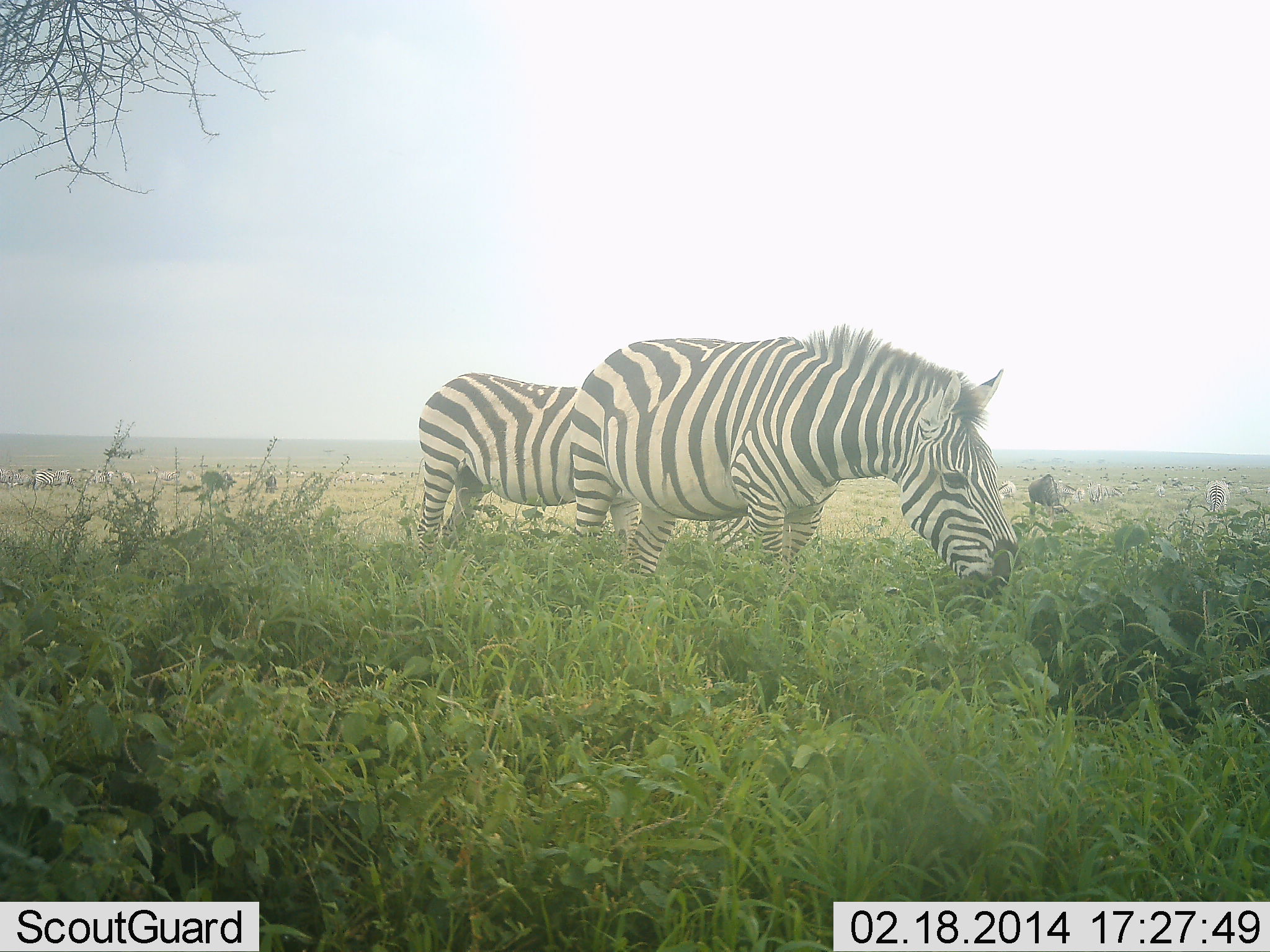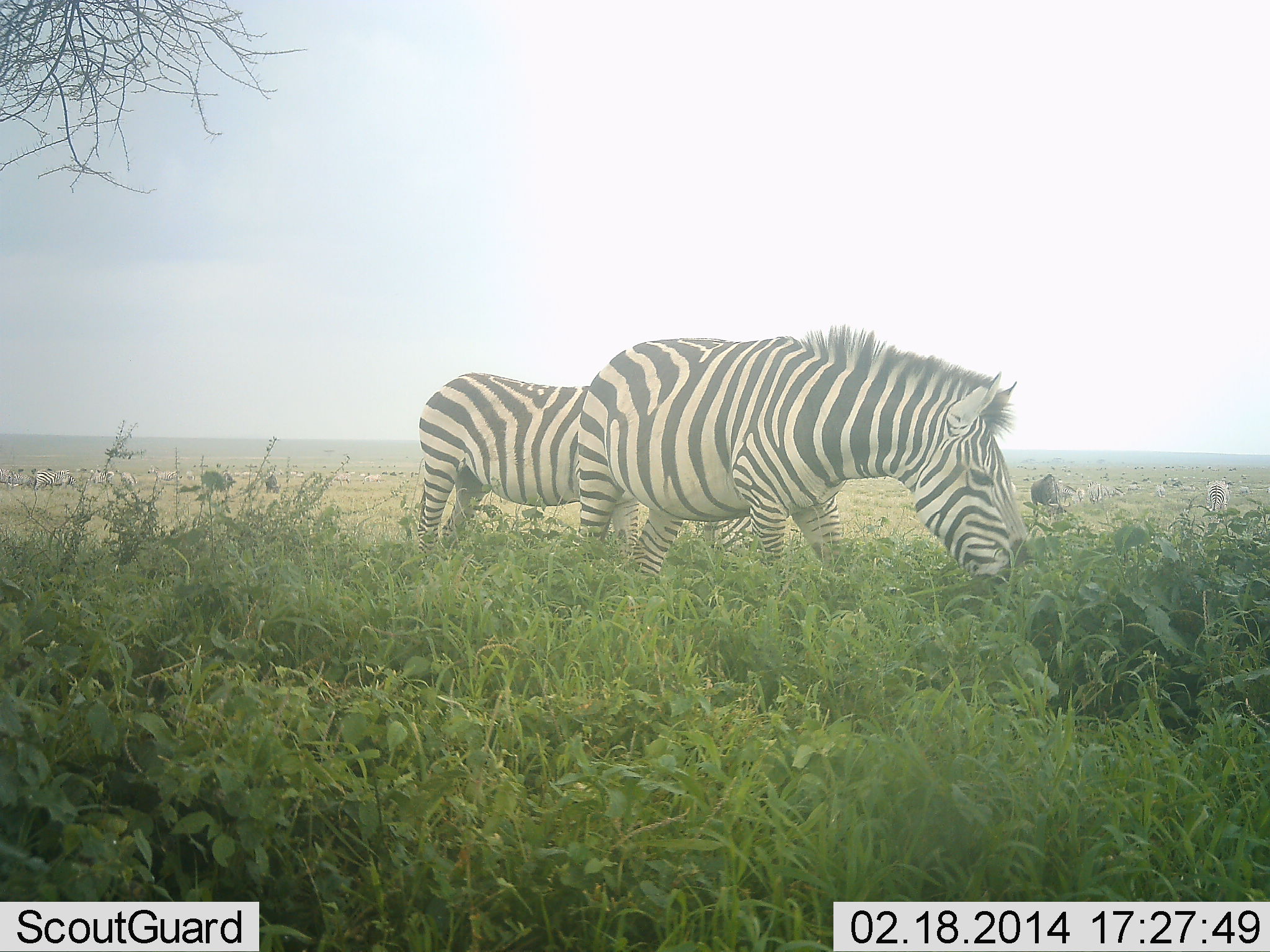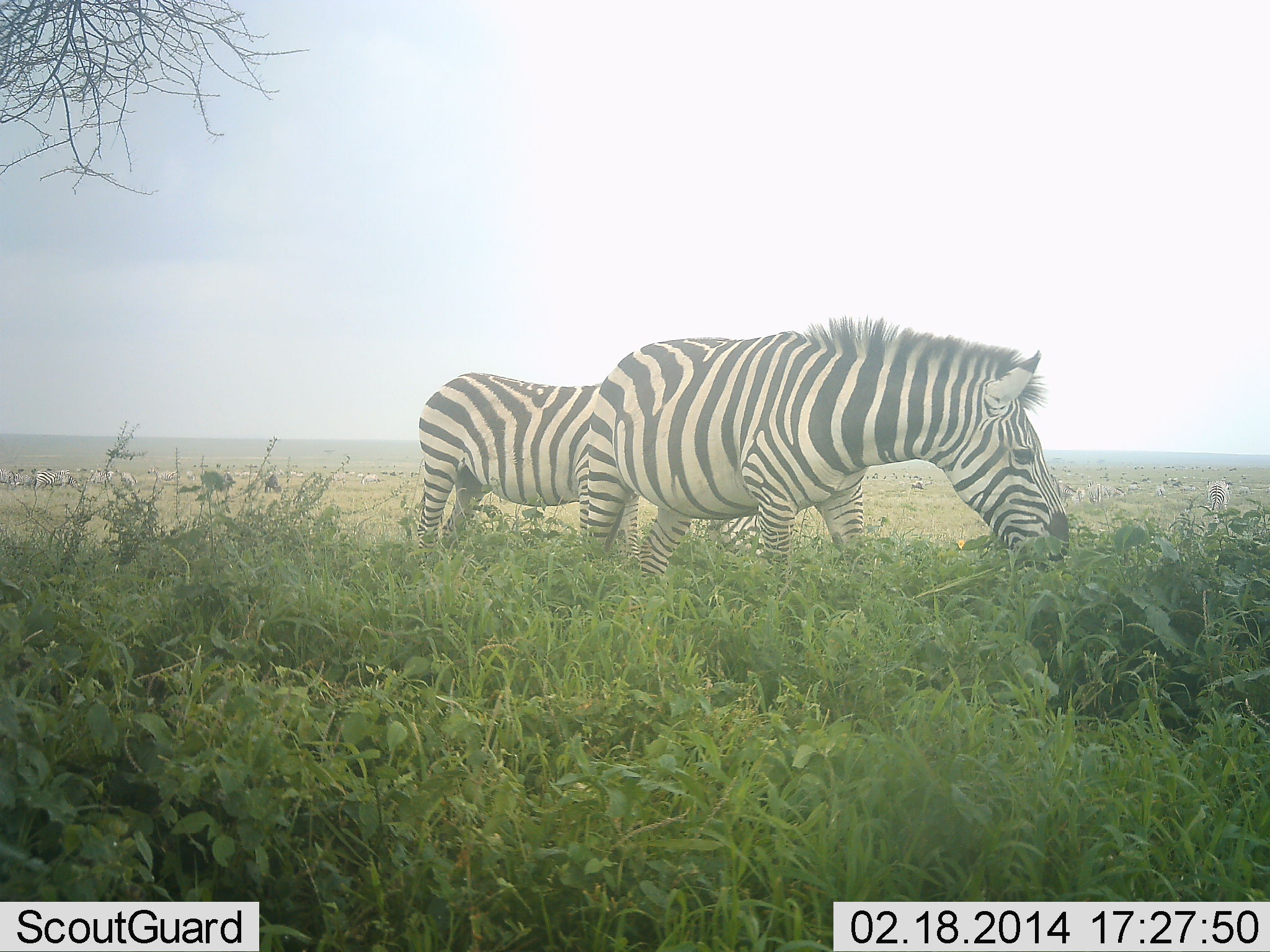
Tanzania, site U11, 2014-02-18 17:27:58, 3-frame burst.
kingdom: Animalia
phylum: Chordata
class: Mammalia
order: Perissodactyla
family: Equidae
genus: Equus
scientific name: Equus quagga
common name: plains zebra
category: zebra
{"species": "zebra (plains zebra) (Equus quagga)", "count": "2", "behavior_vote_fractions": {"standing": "46%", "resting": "0%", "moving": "15%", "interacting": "0%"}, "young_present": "0%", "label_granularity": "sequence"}